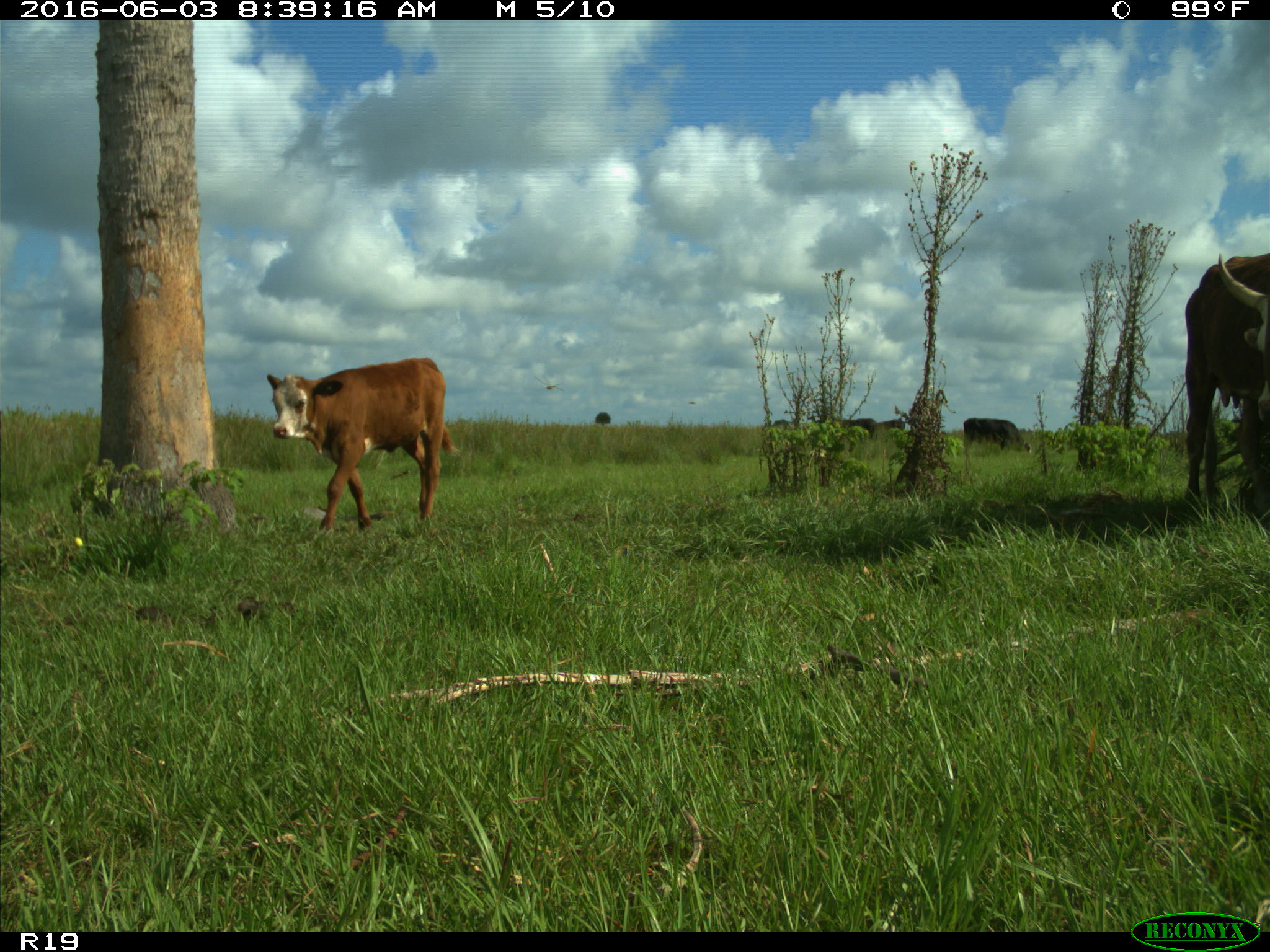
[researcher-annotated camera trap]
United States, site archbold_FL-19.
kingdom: Animalia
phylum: Chordata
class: Mammalia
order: Artiodactyla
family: Bovidae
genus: Bos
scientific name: Bos taurus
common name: domestic cow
Bos taurus (domestic cow).